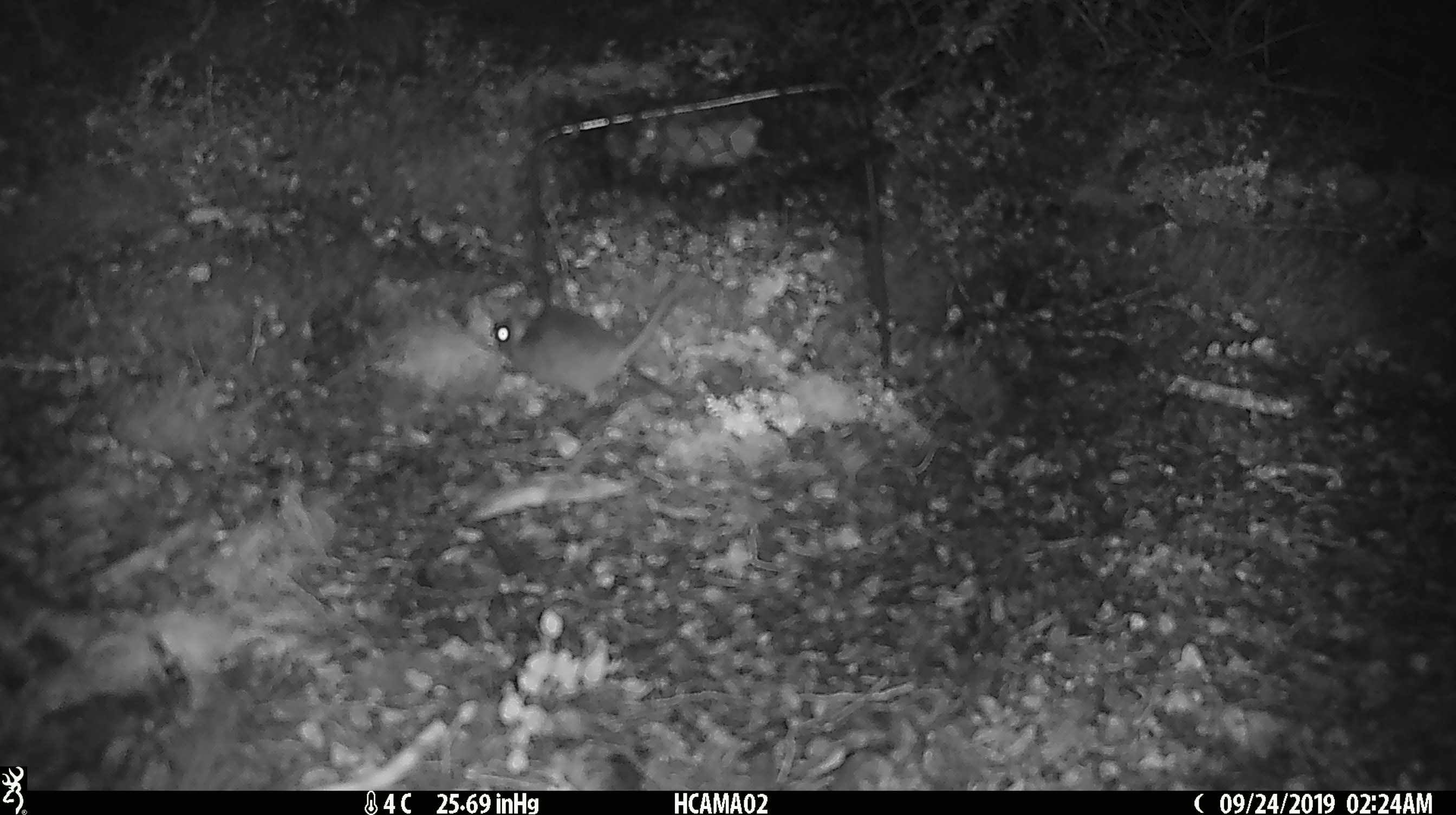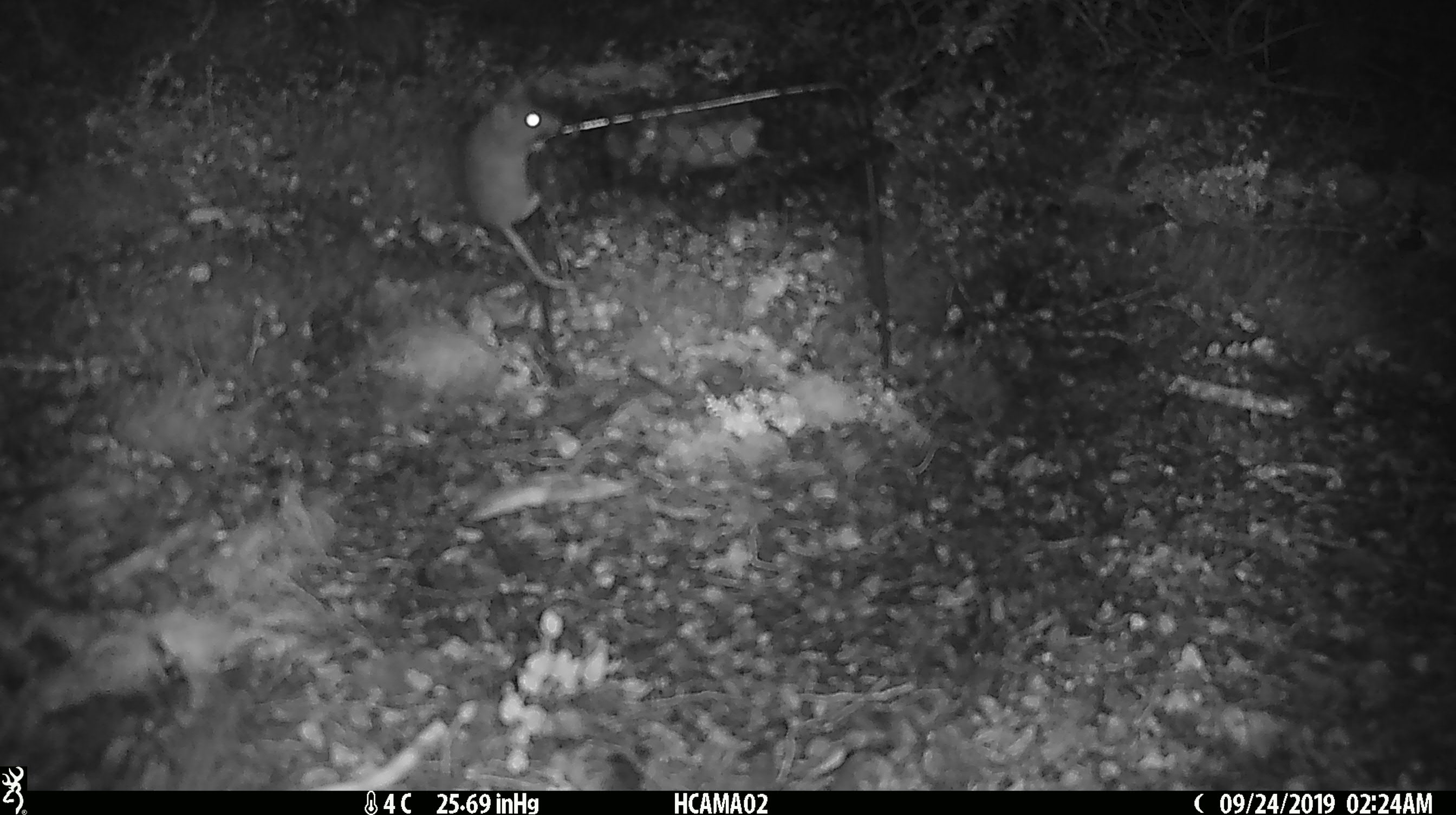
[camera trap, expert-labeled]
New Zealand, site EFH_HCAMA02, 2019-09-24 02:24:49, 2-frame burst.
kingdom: Animalia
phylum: Chordata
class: Mammalia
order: Rodentia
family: Muridae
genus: Mus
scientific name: Mus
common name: mouse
Mouse (Mus).